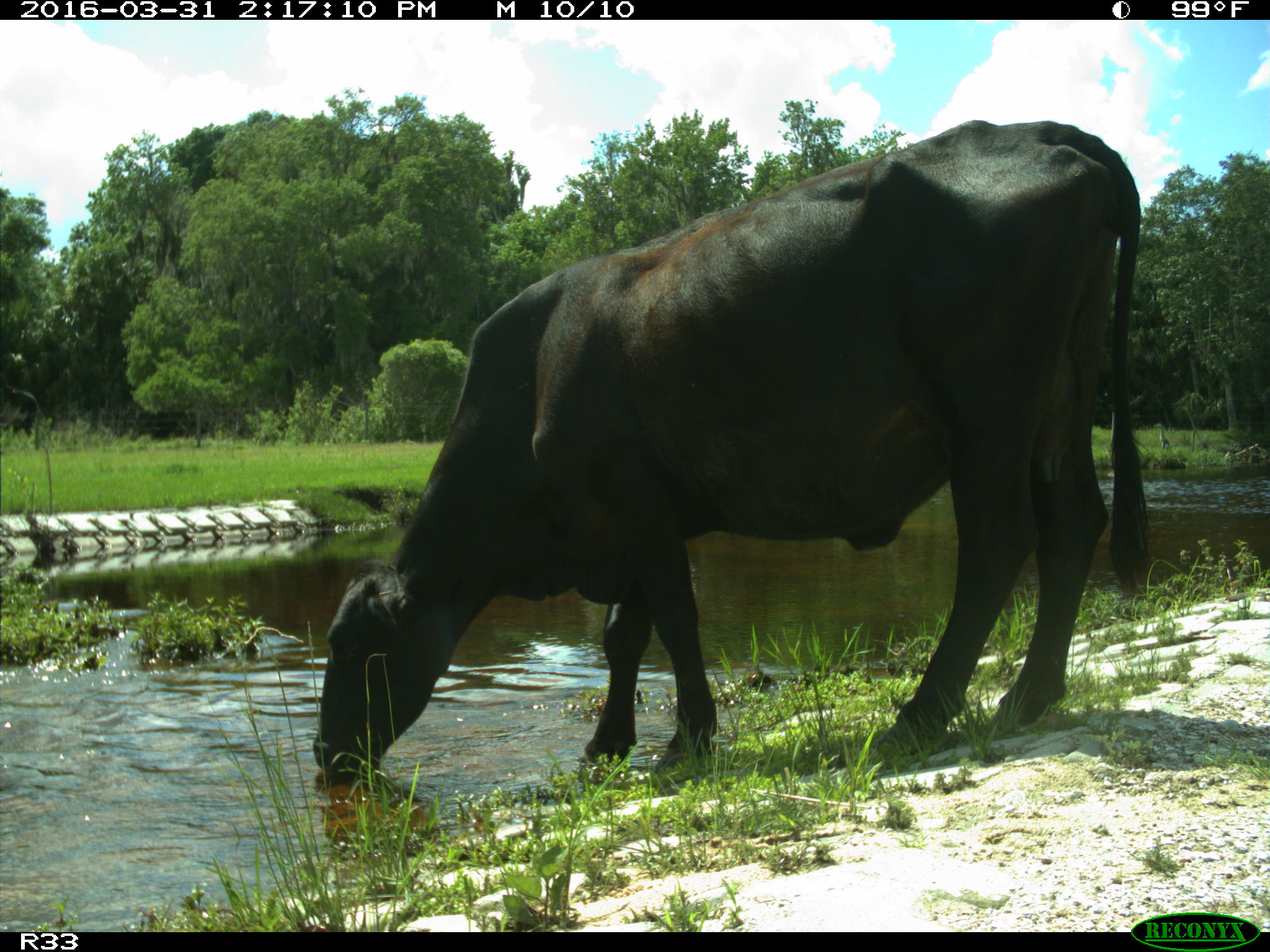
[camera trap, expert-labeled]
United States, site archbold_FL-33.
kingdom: Animalia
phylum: Chordata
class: Mammalia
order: Artiodactyla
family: Bovidae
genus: Bos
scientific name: Bos taurus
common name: domestic cow